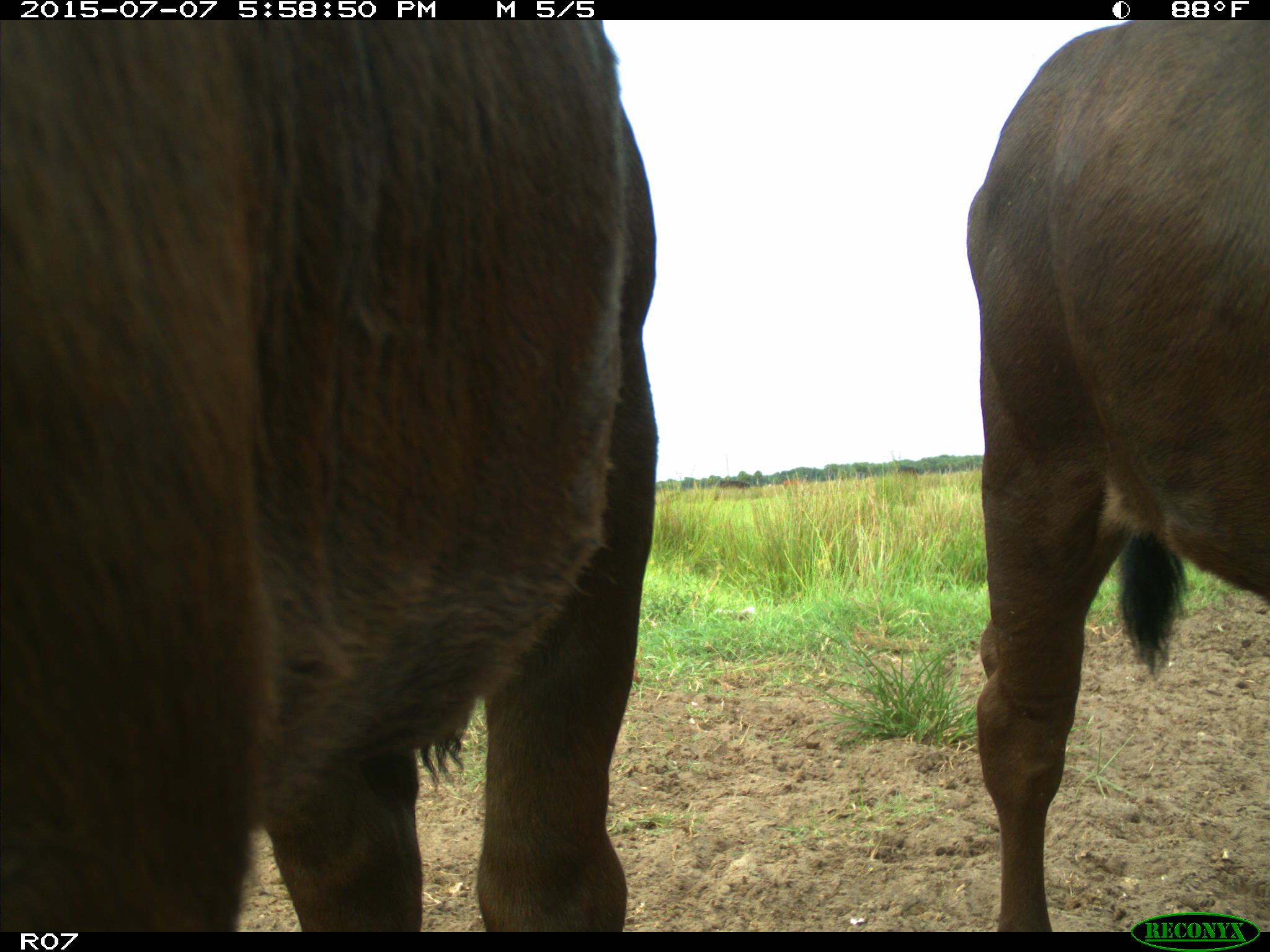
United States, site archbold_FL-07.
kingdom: Animalia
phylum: Chordata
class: Mammalia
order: Artiodactyla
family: Bovidae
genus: Bos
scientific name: Bos taurus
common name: domestic cow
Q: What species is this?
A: Bos taurus (domestic cow).